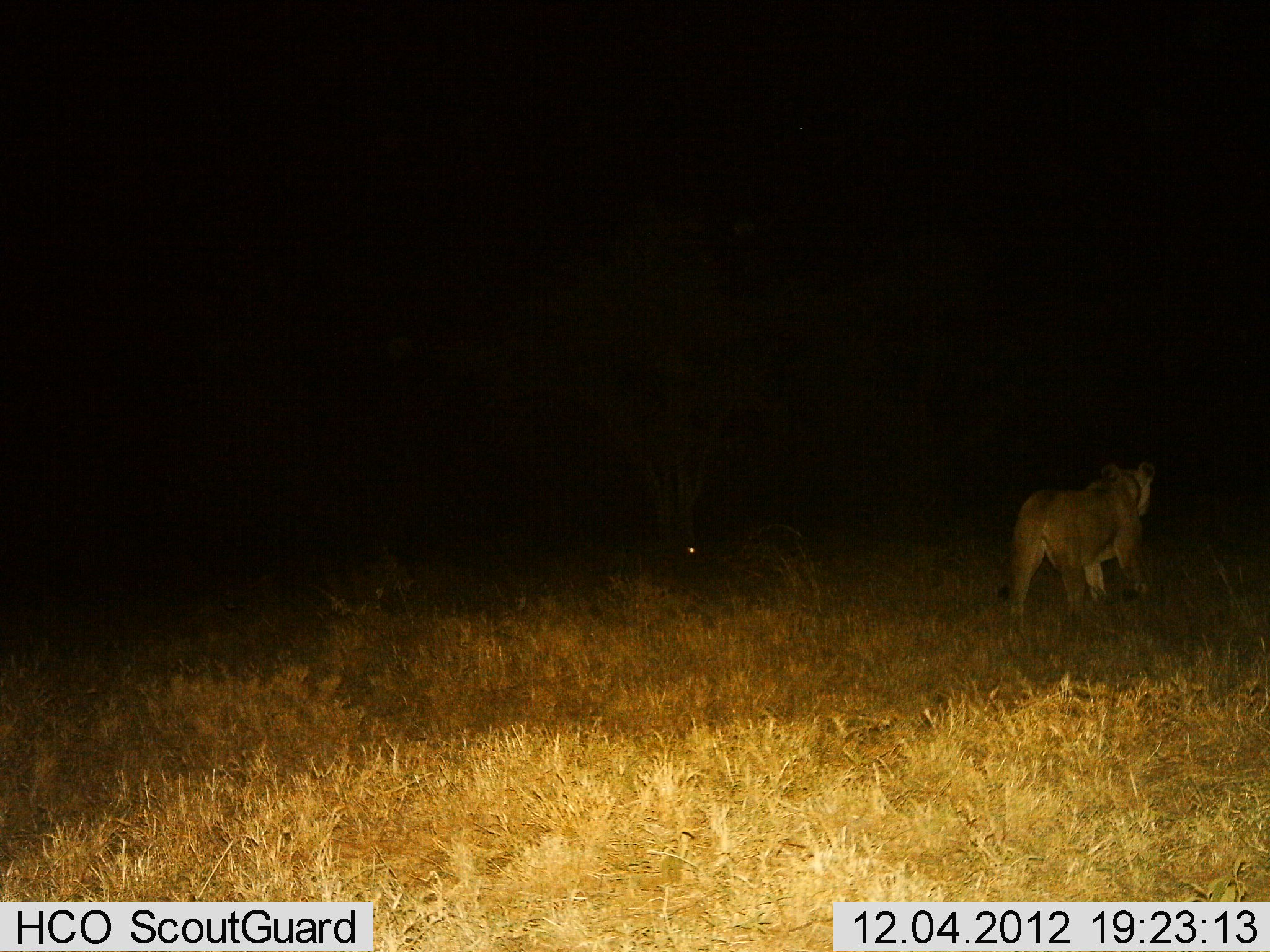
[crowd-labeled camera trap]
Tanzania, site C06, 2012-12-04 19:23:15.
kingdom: Animalia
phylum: Chordata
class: Mammalia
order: Carnivora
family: Felidae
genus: Panthera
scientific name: Panthera leo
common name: lion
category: lionfemale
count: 1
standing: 20%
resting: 4%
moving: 80%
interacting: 0%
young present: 0%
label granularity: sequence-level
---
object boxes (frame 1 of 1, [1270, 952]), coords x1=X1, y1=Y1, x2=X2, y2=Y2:
animal: x1=995, y1=461, x2=1159, y2=633